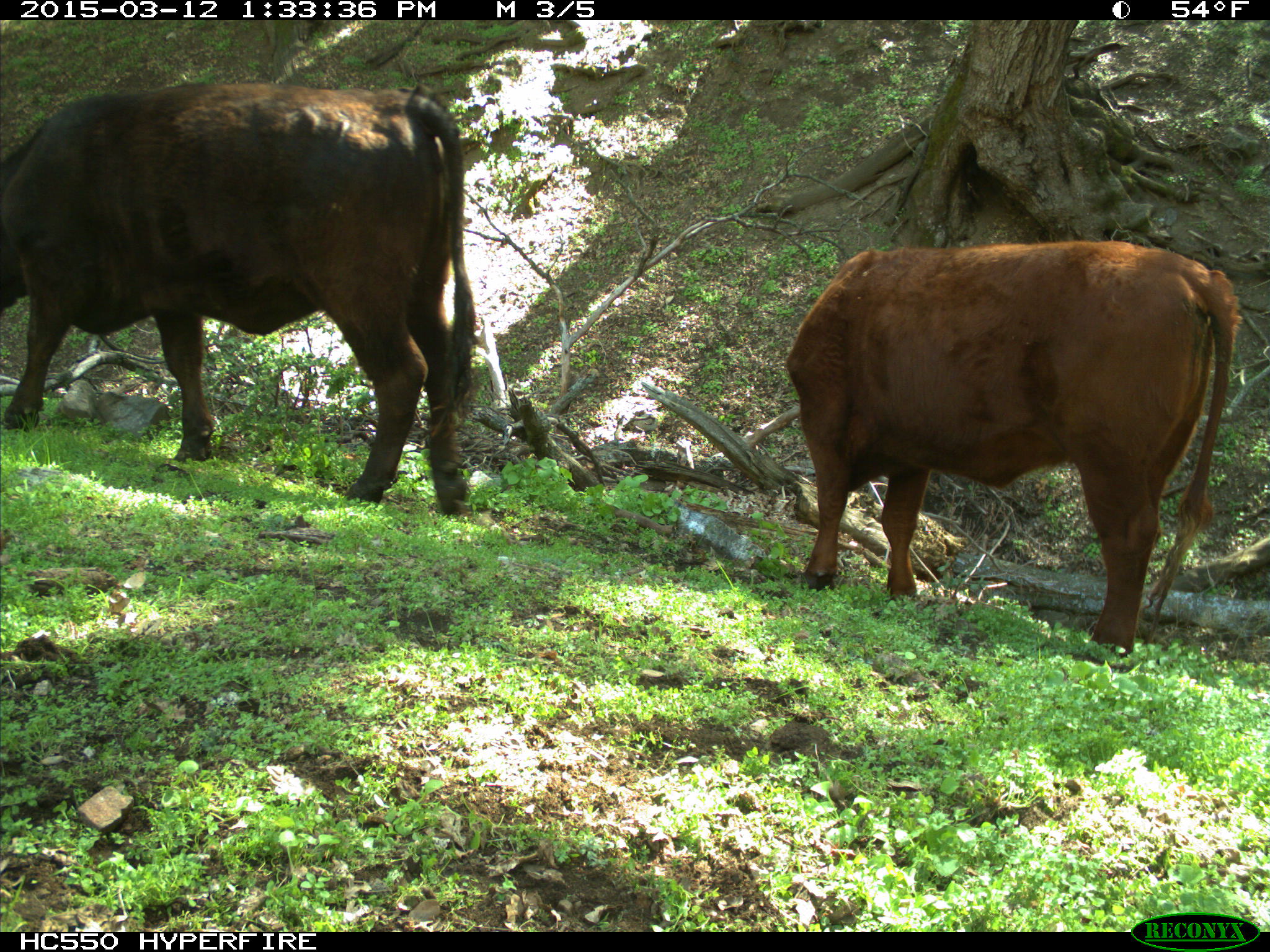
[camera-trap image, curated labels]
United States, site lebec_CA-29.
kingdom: Animalia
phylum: Chordata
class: Mammalia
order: Artiodactyla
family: Bovidae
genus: Bos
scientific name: Bos taurus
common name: domestic cow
Bos taurus (domestic cow).